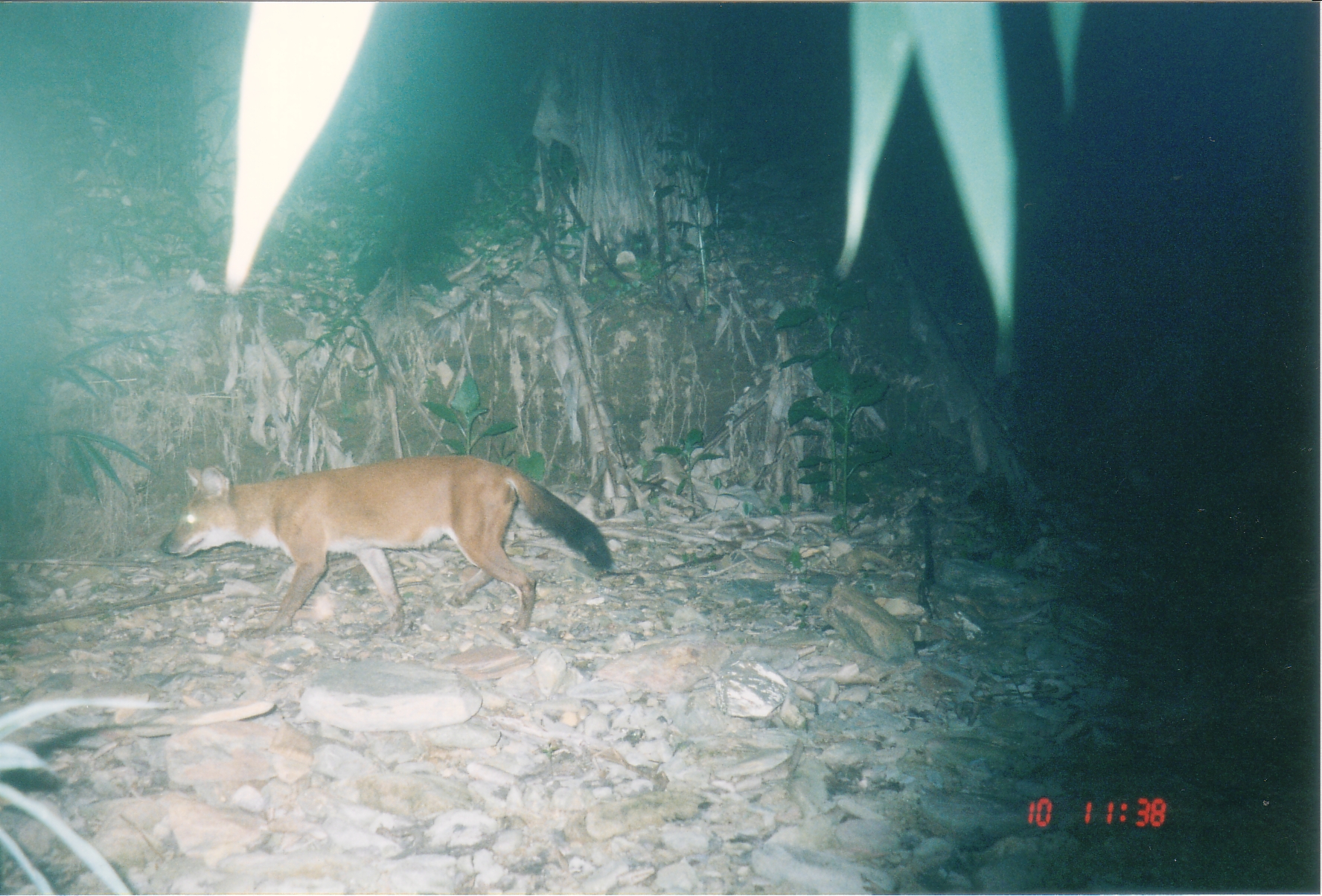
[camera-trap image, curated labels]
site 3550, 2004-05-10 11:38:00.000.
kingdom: Animalia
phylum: Chordata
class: Mammalia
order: Carnivora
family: Canidae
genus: Cuon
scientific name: Cuon alpinus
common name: dhole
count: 1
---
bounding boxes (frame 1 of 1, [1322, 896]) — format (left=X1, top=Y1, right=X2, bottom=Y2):
cuon alpinus: (left=160, top=455, right=613, bottom=642)